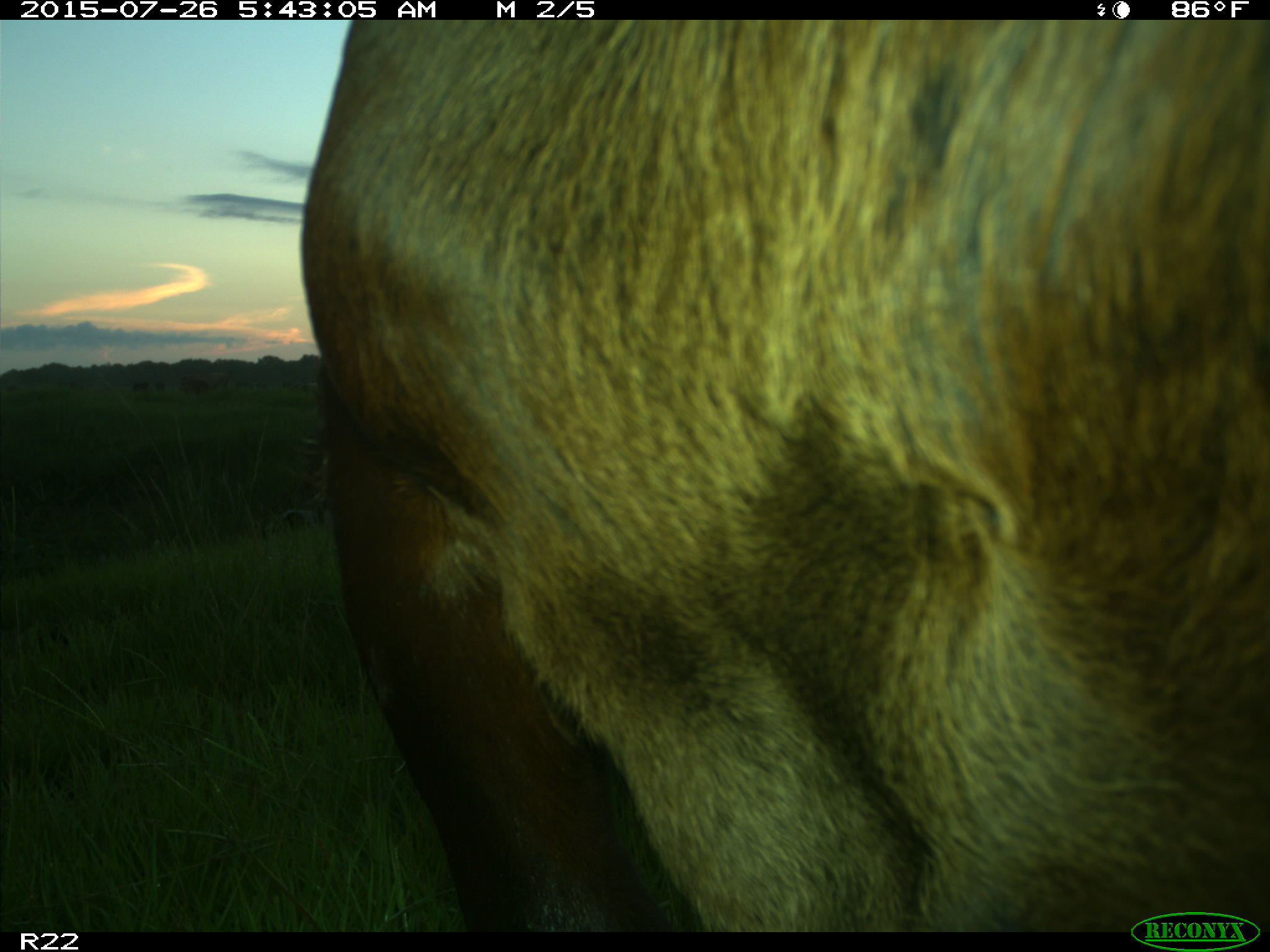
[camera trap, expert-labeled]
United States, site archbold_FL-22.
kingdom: Animalia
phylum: Chordata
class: Mammalia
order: Artiodactyla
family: Bovidae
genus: Bos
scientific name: Bos taurus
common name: domestic cow